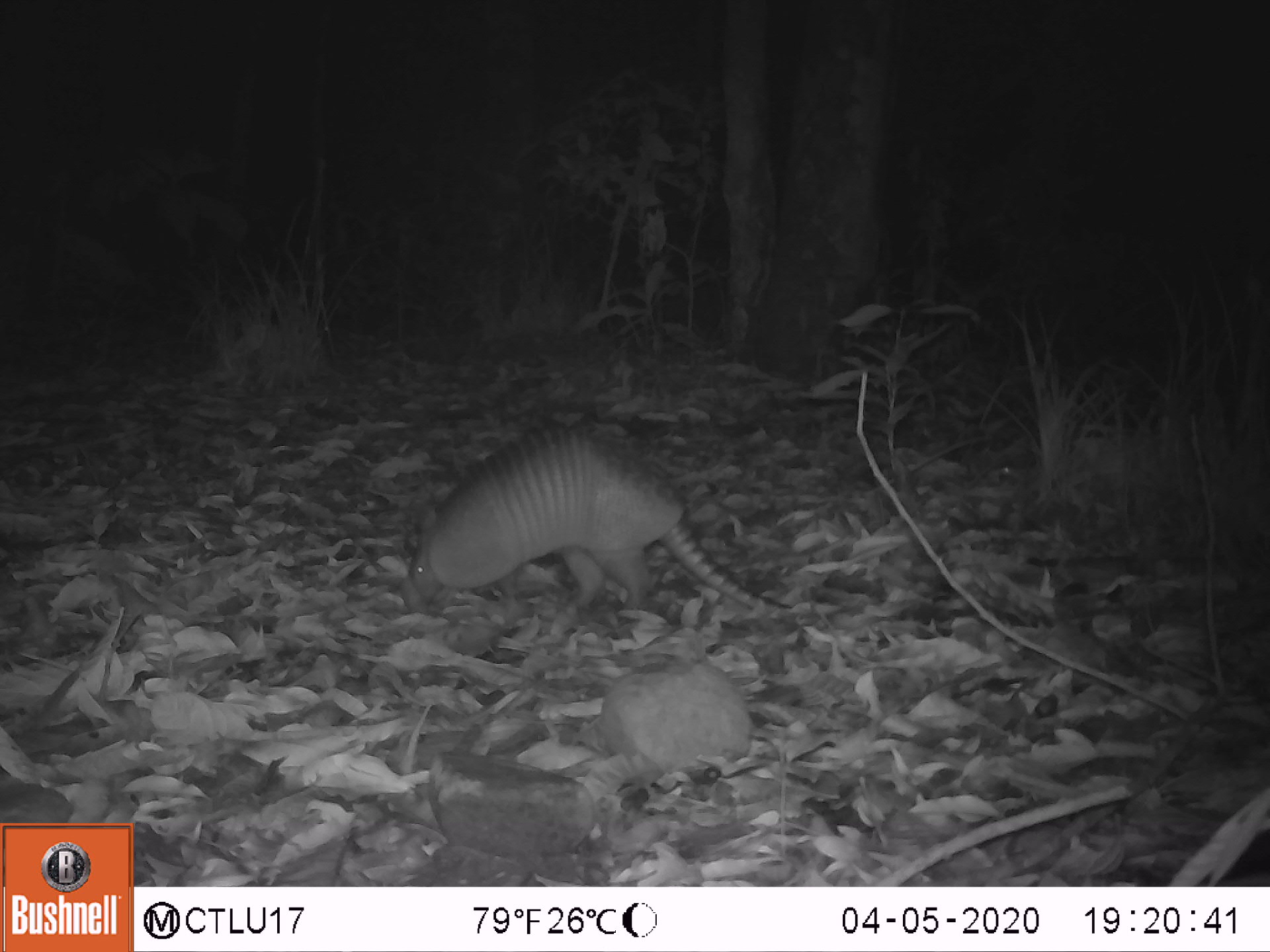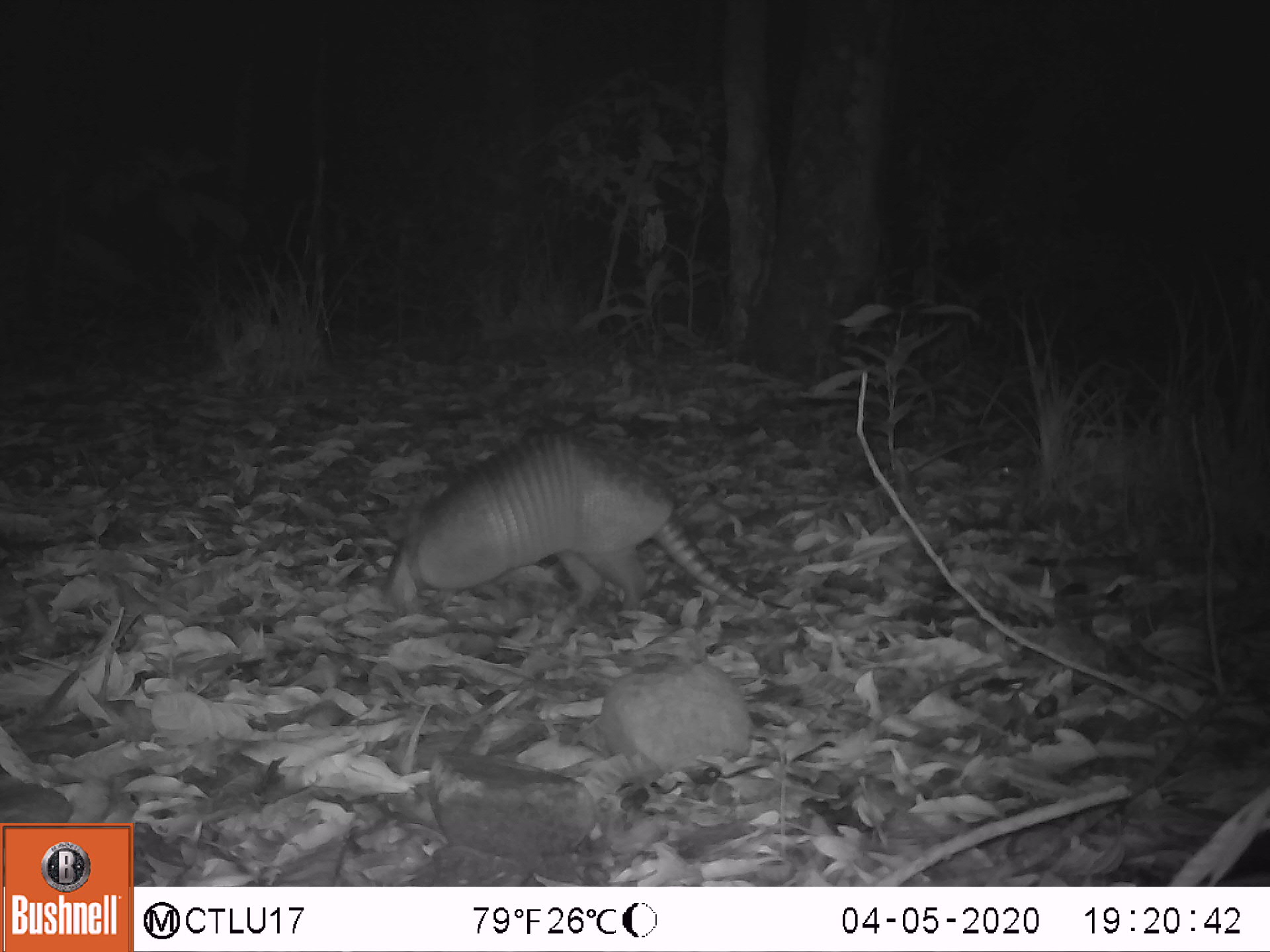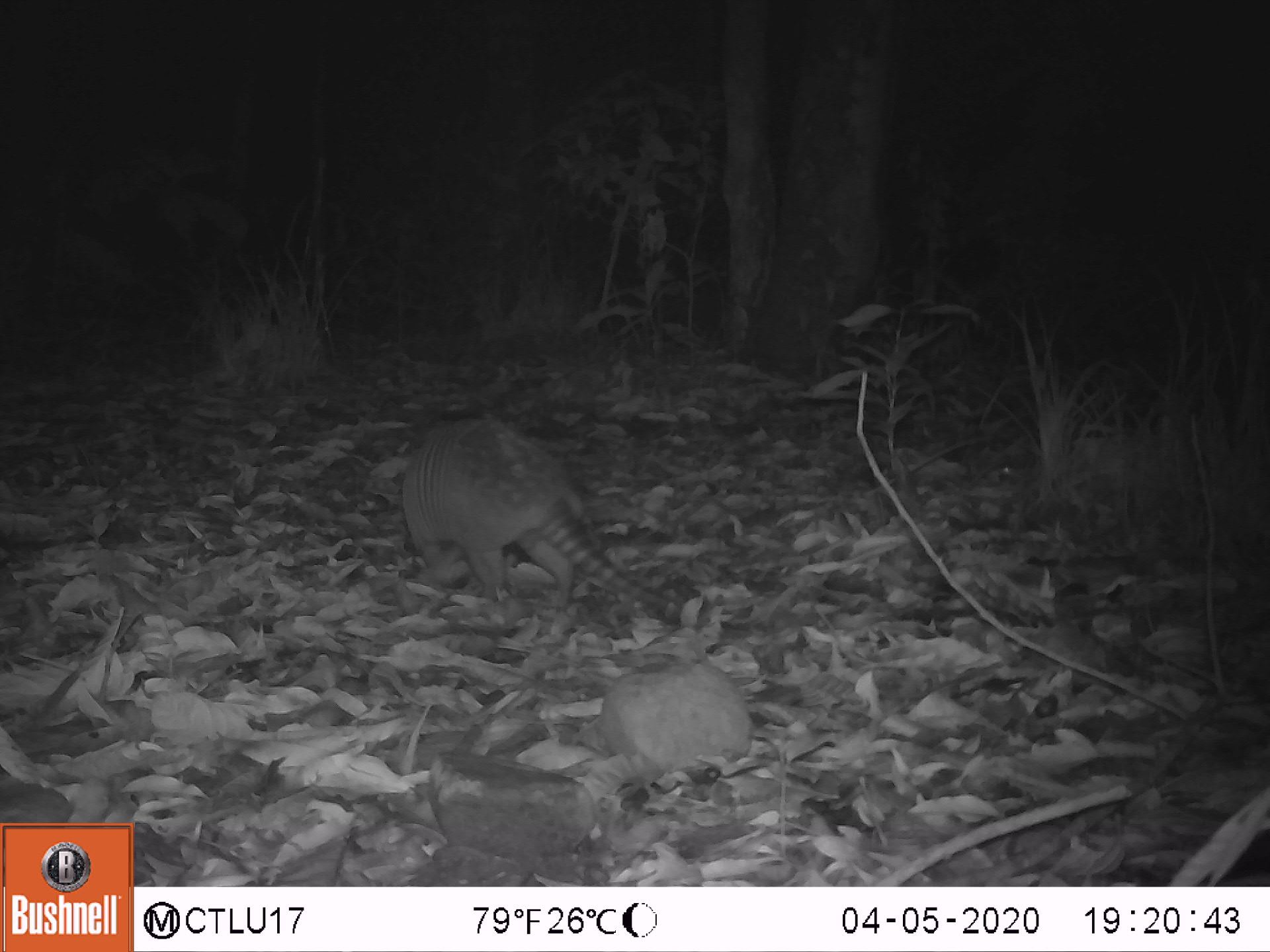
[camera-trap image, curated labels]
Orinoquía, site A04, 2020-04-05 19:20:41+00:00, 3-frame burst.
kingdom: Animalia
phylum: Chordata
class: Mammalia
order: Cingulata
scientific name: Cingulata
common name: armadillo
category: unknown armadillo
Unknown armadillo (armadillo) (Cingulata).